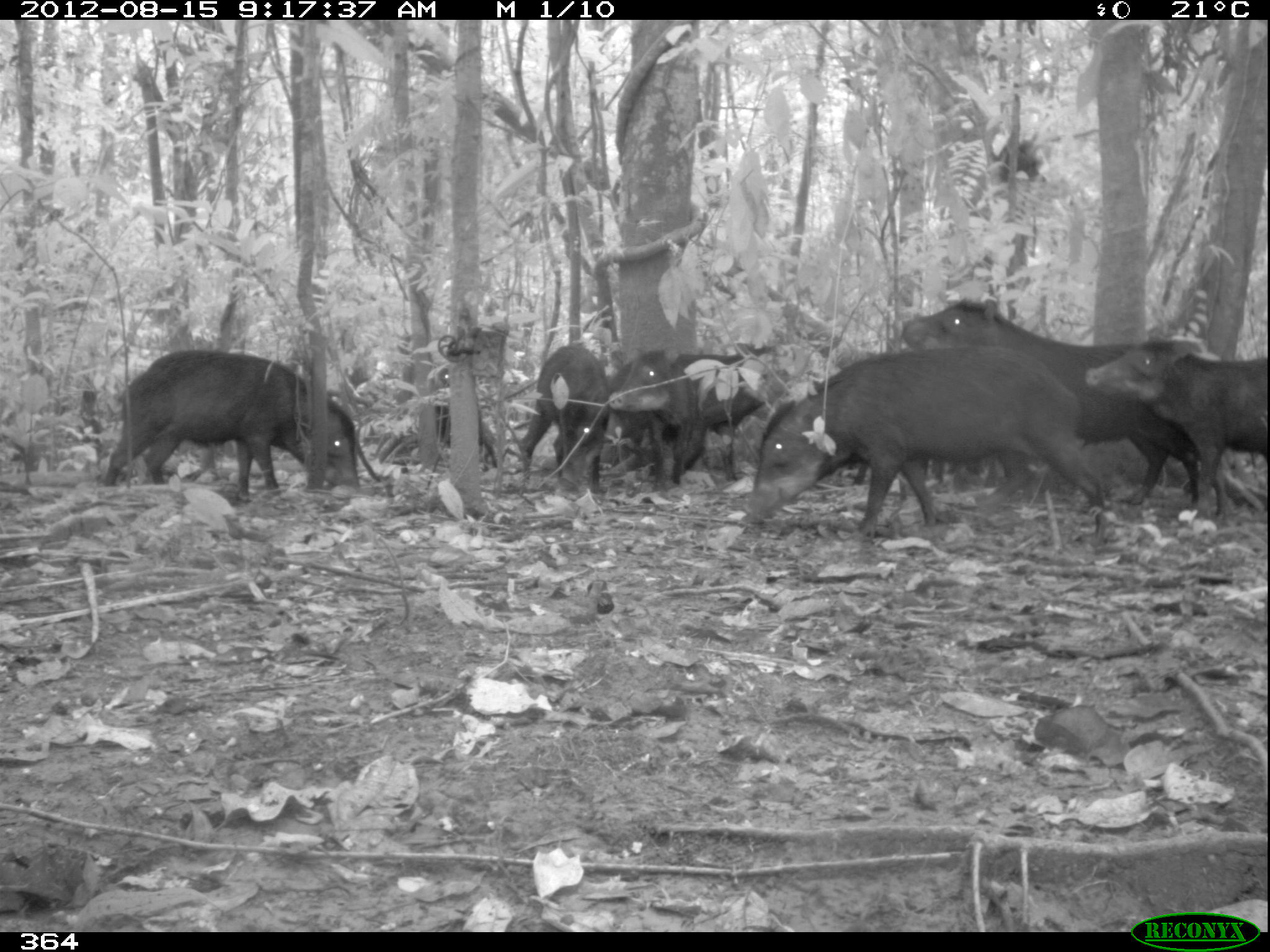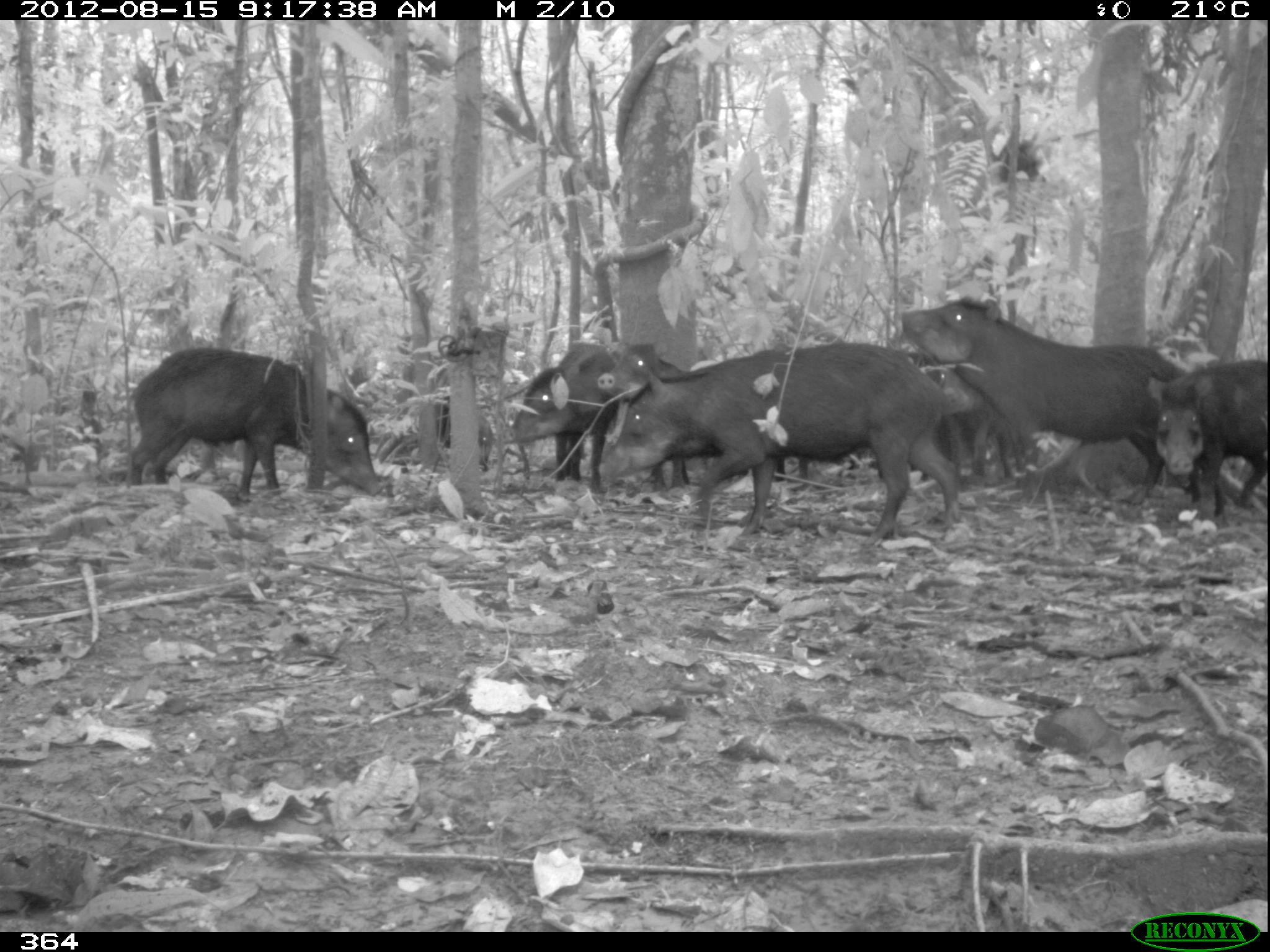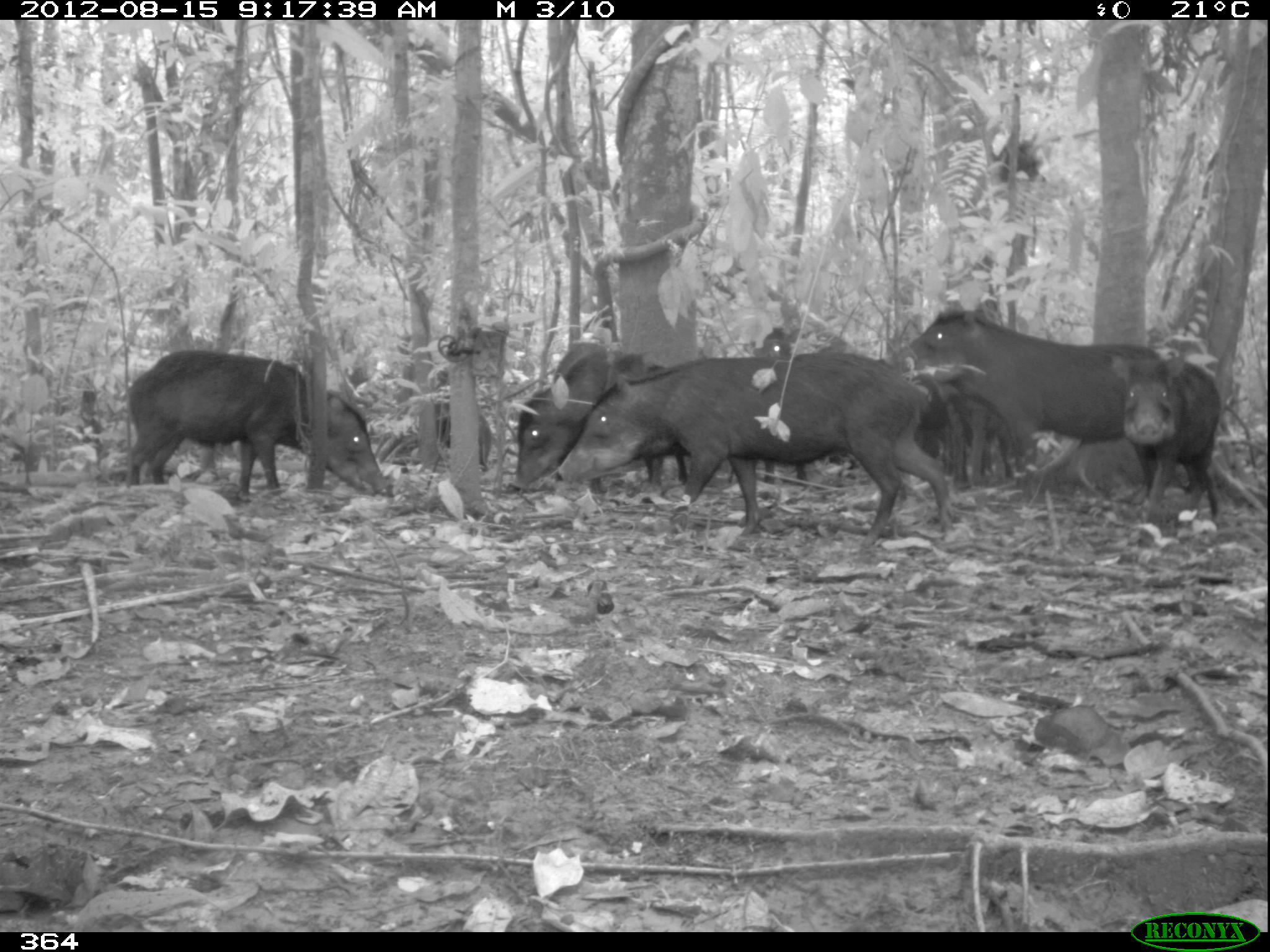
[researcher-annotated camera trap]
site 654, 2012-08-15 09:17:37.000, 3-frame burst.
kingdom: Animalia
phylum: Chordata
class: Mammalia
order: Artiodactyla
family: Tayassuidae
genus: Tayassu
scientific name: Tayassu pecari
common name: white-lipped peccary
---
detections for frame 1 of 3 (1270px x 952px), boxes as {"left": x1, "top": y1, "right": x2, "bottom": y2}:
tayassu pecari: {"left": 742, "top": 347, "right": 1104, "bottom": 542}; {"left": 902, "top": 296, "right": 1201, "bottom": 508}; {"left": 103, "top": 349, "right": 356, "bottom": 501}; {"left": 1084, "top": 334, "right": 1270, "bottom": 521}; {"left": 674, "top": 343, "right": 787, "bottom": 480}; {"left": 519, "top": 344, "right": 610, "bottom": 495}; {"left": 607, "top": 347, "right": 698, "bottom": 490}; {"left": 438, "top": 370, "right": 497, "bottom": 467}; {"left": 845, "top": 456, "right": 944, "bottom": 503}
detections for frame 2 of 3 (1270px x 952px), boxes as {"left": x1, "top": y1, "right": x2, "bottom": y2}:
tayassu pecari: {"left": 600, "top": 343, "right": 958, "bottom": 546}; {"left": 901, "top": 295, "right": 1200, "bottom": 501}; {"left": 130, "top": 346, "right": 381, "bottom": 497}; {"left": 1150, "top": 359, "right": 1267, "bottom": 517}; {"left": 502, "top": 344, "right": 618, "bottom": 499}; {"left": 597, "top": 337, "right": 689, "bottom": 490}; {"left": 924, "top": 367, "right": 1015, "bottom": 478}; {"left": 876, "top": 351, "right": 950, "bottom": 481}; {"left": 433, "top": 395, "right": 491, "bottom": 473}; {"left": 774, "top": 455, "right": 855, "bottom": 485}